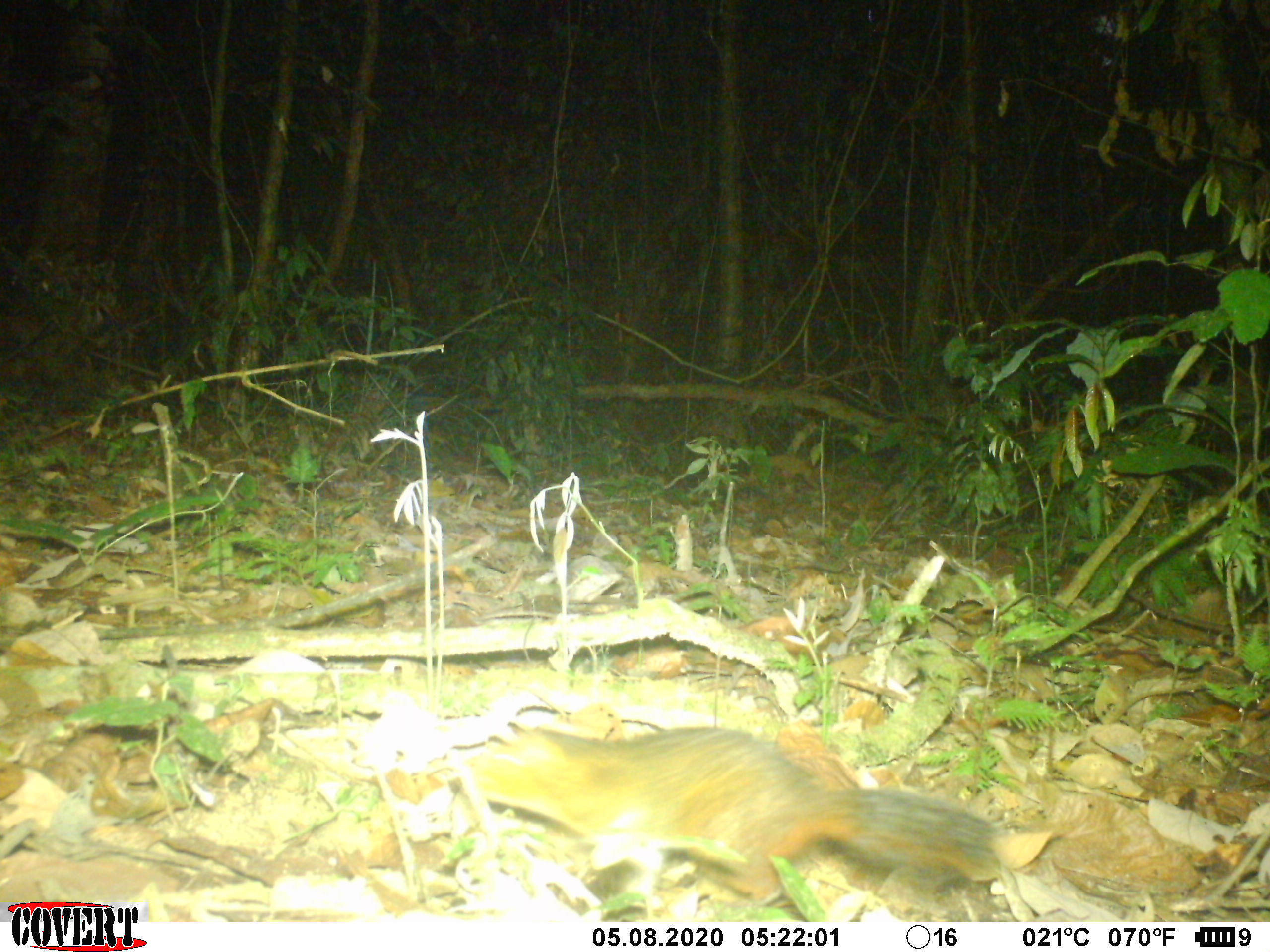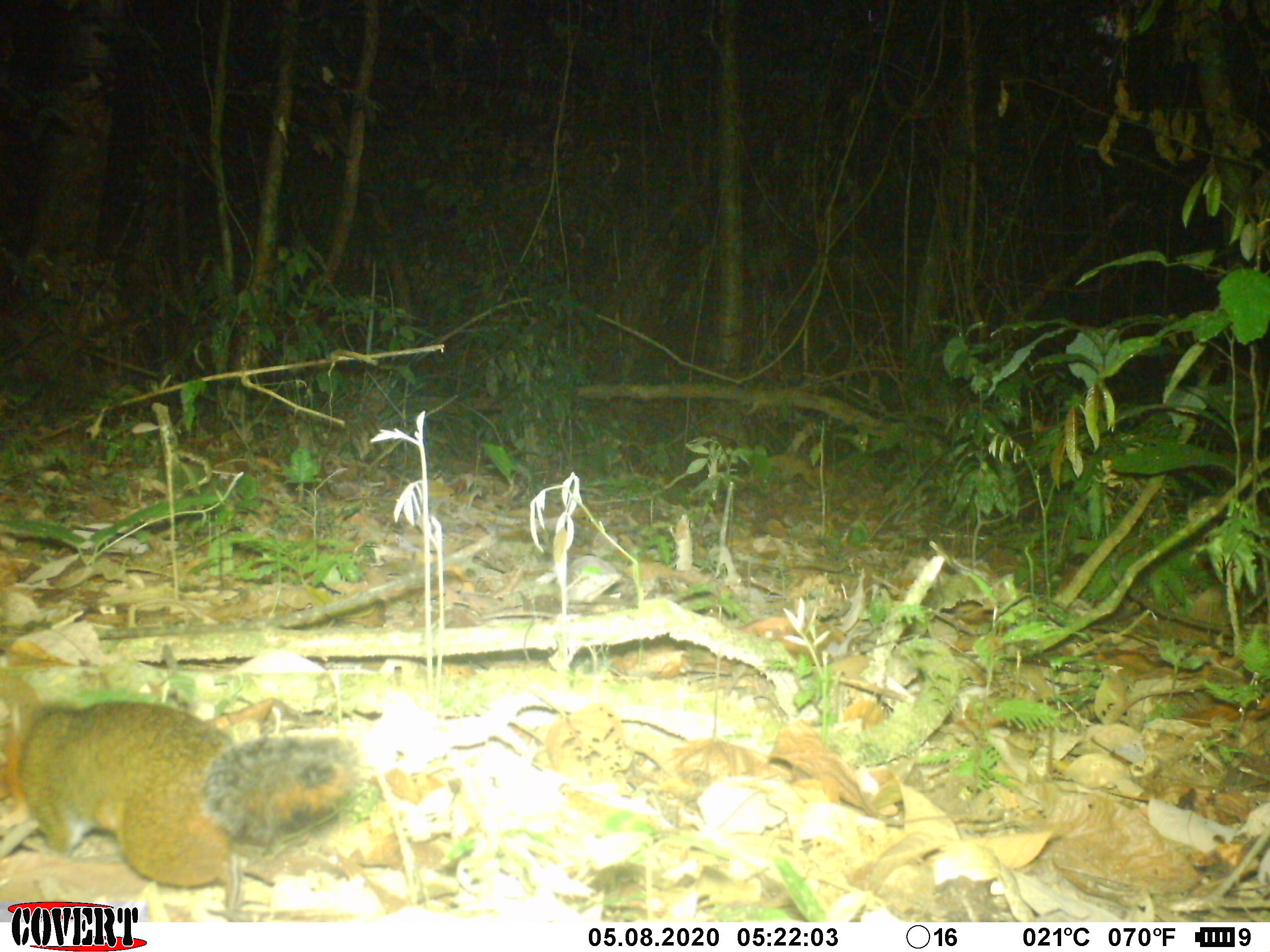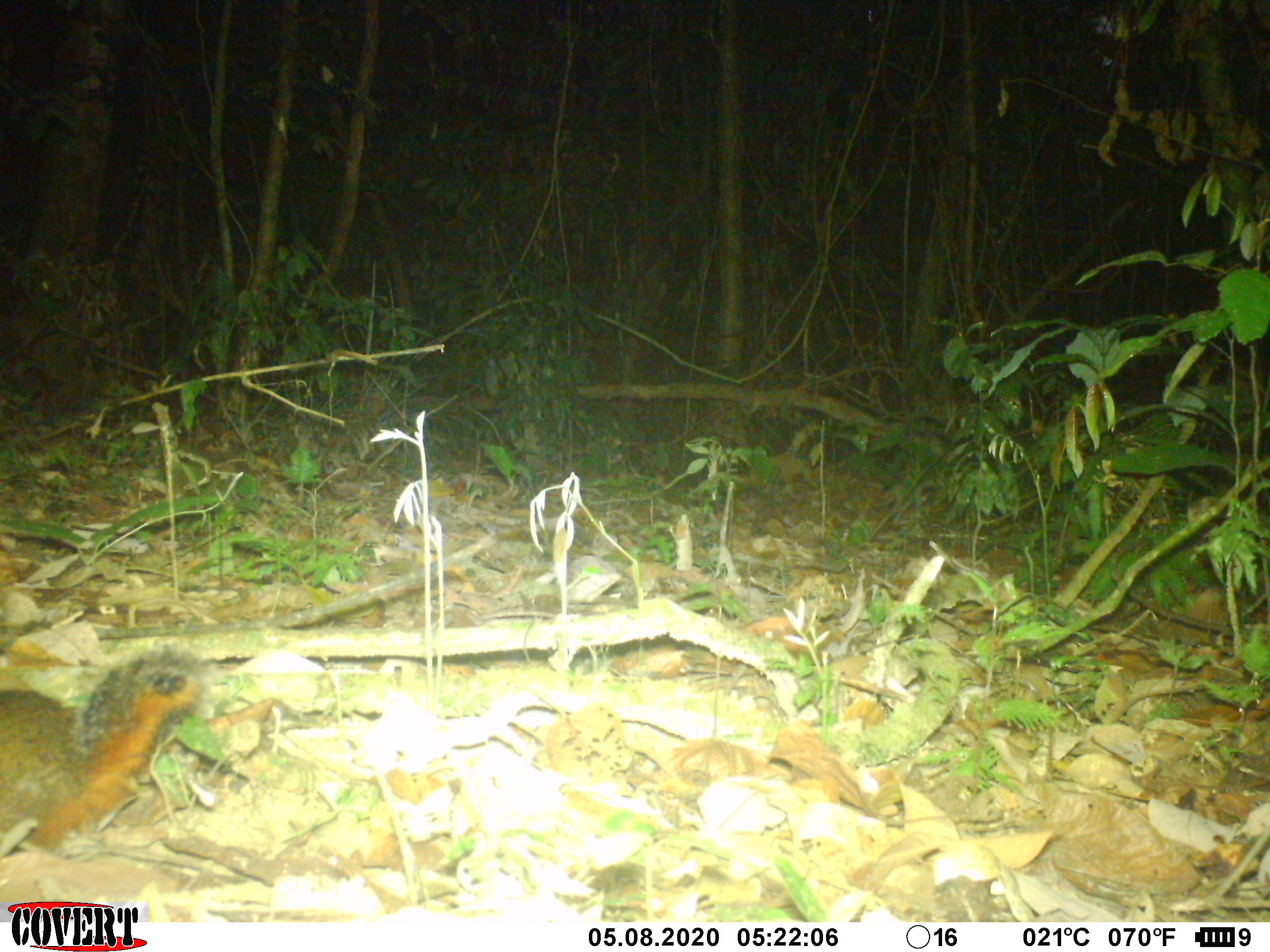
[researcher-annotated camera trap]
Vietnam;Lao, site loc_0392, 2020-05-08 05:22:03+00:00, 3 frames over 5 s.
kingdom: Animalia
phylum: Chordata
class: Mammalia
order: Rodentia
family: Sciuridae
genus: Dremomys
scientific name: Dremomys rufigenis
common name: red-cheeked squirrel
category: red cheeked squirrel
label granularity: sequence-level